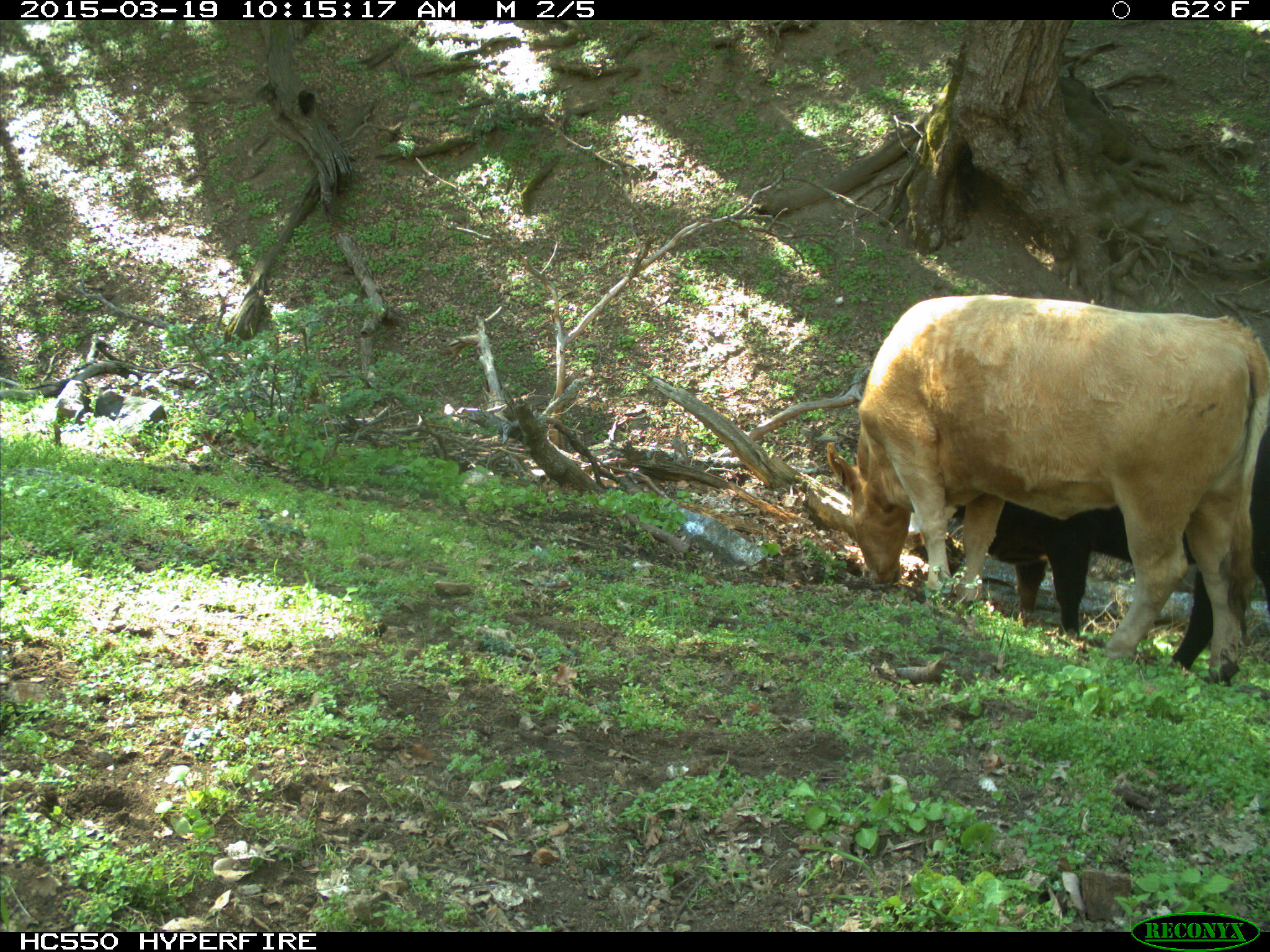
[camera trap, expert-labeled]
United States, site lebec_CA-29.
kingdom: Animalia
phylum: Chordata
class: Mammalia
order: Artiodactyla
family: Bovidae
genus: Bos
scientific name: Bos taurus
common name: domestic cow